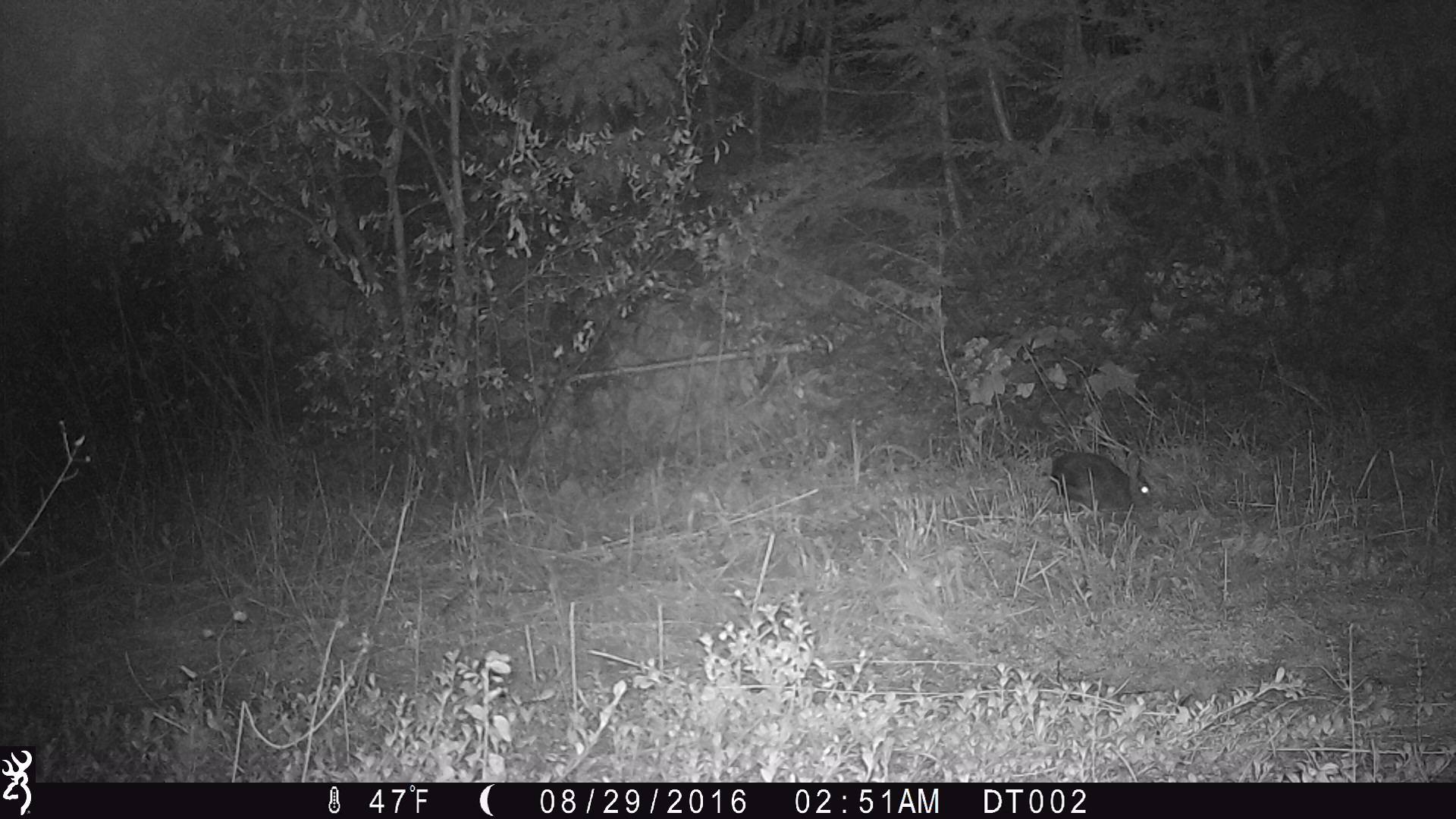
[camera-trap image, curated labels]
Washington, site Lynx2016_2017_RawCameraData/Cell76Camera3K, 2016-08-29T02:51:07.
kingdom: Animalia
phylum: Chordata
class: Mammalia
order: Lagomorpha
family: Leporidae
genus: Lepus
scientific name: Lepus americanus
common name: snowshoe hare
Lepus americanus (snowshoe hare). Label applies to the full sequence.